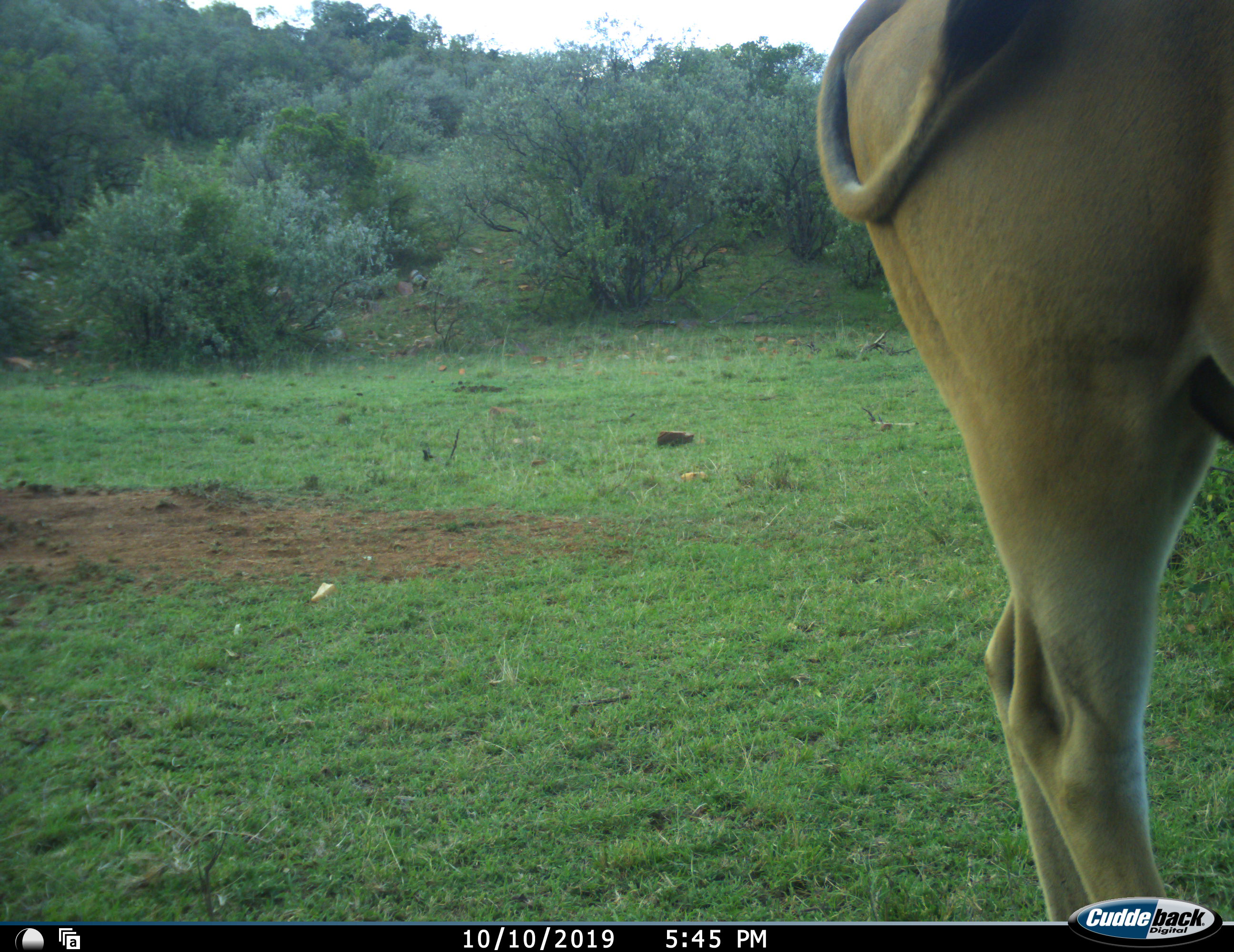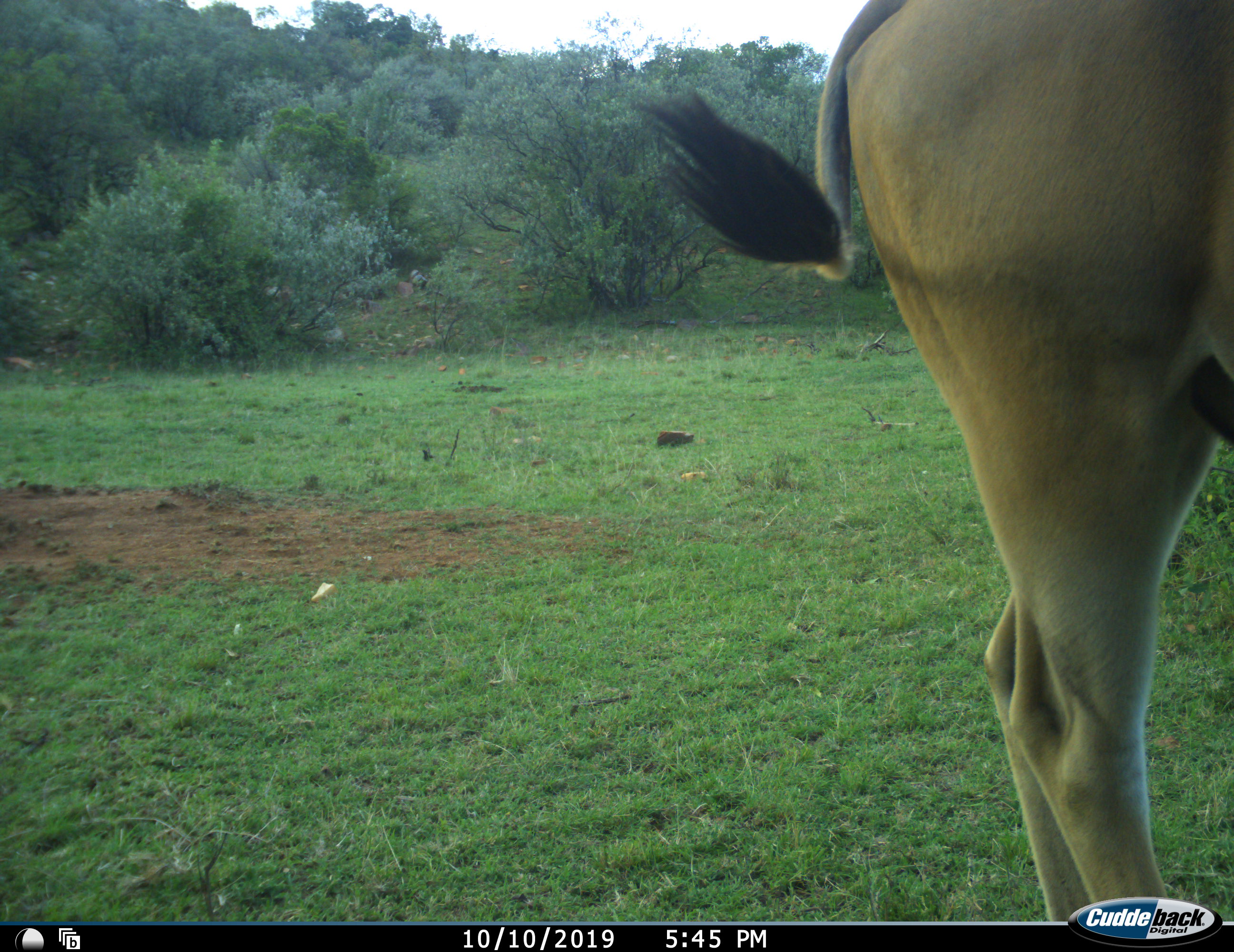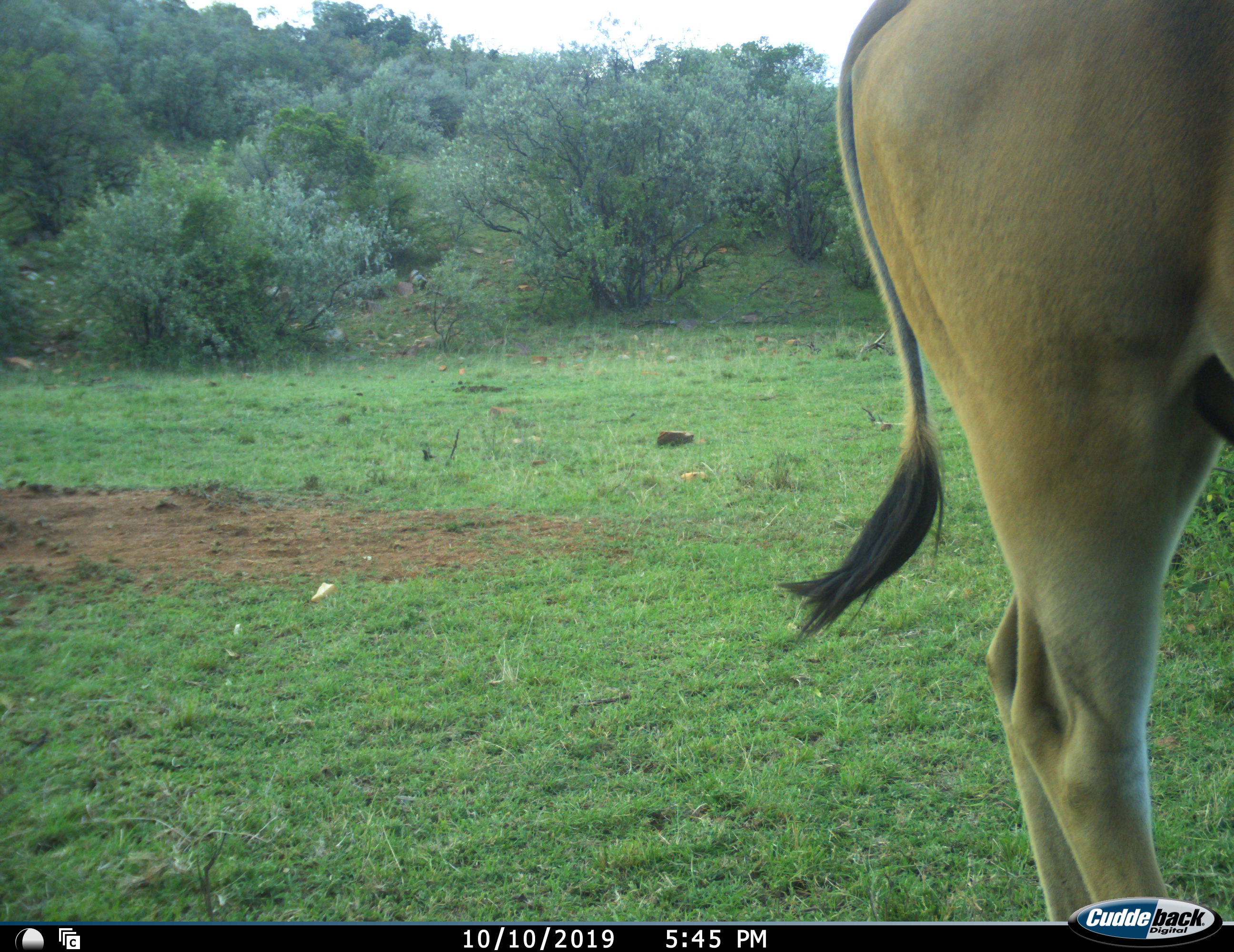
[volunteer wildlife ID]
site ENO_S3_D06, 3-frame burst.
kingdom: Animalia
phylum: Chordata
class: Mammalia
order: Artiodactyla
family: Bovidae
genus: Tragelaphus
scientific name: Tragelaphus oryx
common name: eland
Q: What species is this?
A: Eland (Tragelaphus oryx).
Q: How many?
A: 1.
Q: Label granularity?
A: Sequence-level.